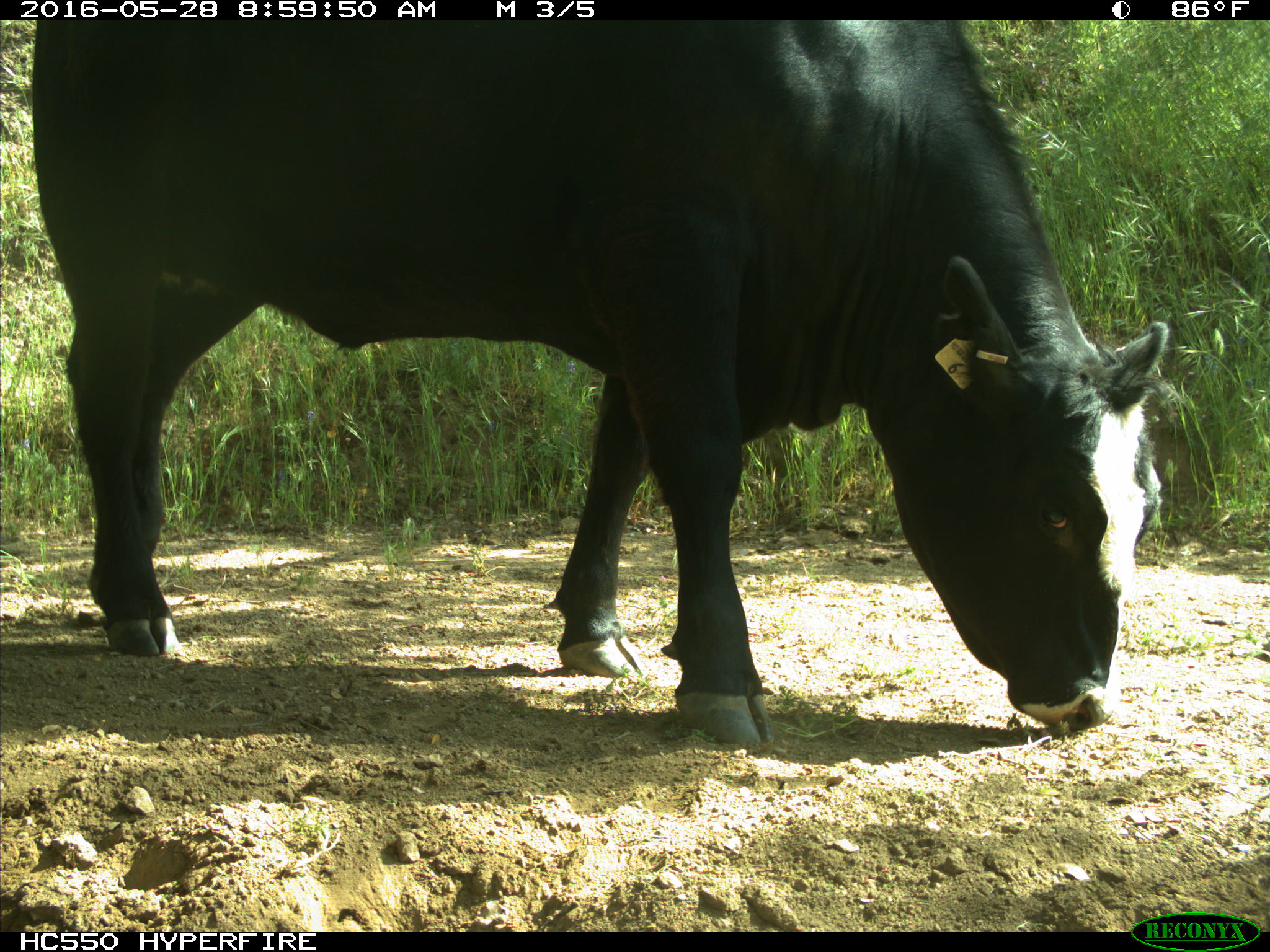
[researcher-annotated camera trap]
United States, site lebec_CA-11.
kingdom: Animalia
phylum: Chordata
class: Mammalia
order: Artiodactyla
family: Bovidae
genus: Bos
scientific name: Bos taurus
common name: domestic cow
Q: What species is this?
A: Bos taurus (domestic cow).